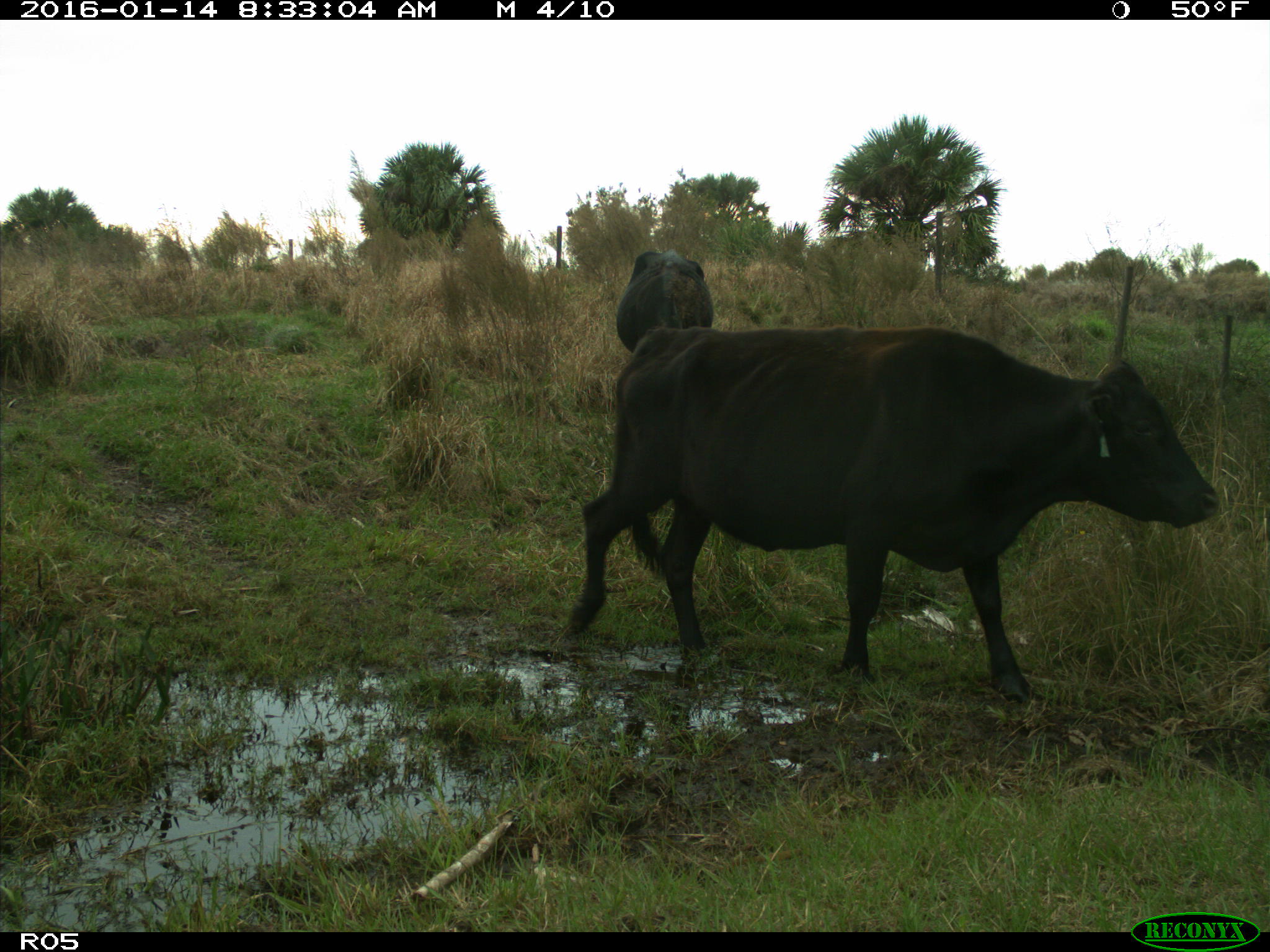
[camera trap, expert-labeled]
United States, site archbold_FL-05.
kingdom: Animalia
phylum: Chordata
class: Mammalia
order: Artiodactyla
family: Bovidae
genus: Bos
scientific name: Bos taurus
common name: domestic cow